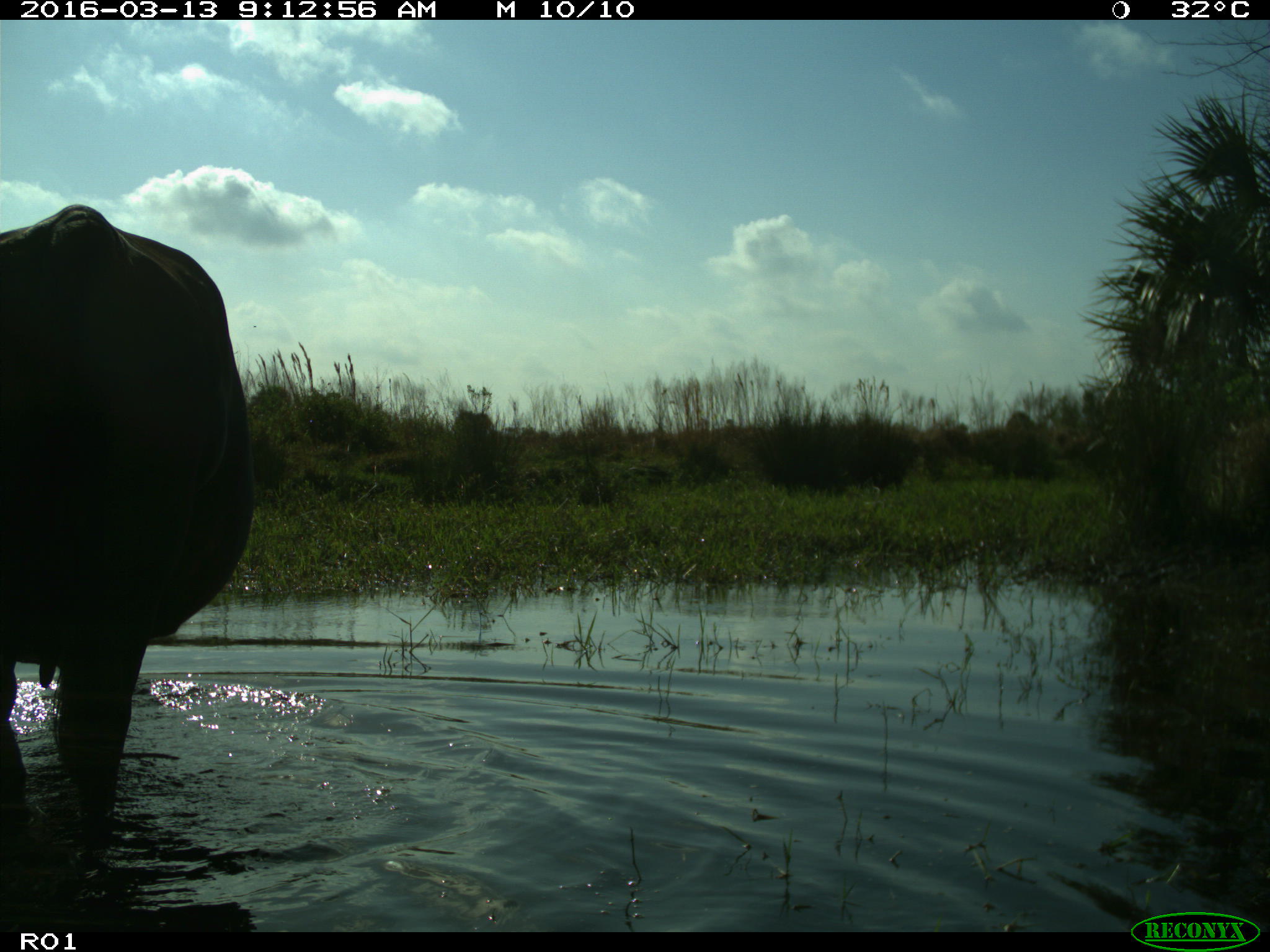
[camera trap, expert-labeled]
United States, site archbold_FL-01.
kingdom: Animalia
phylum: Chordata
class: Mammalia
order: Artiodactyla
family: Bovidae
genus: Bos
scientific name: Bos taurus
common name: domestic cow